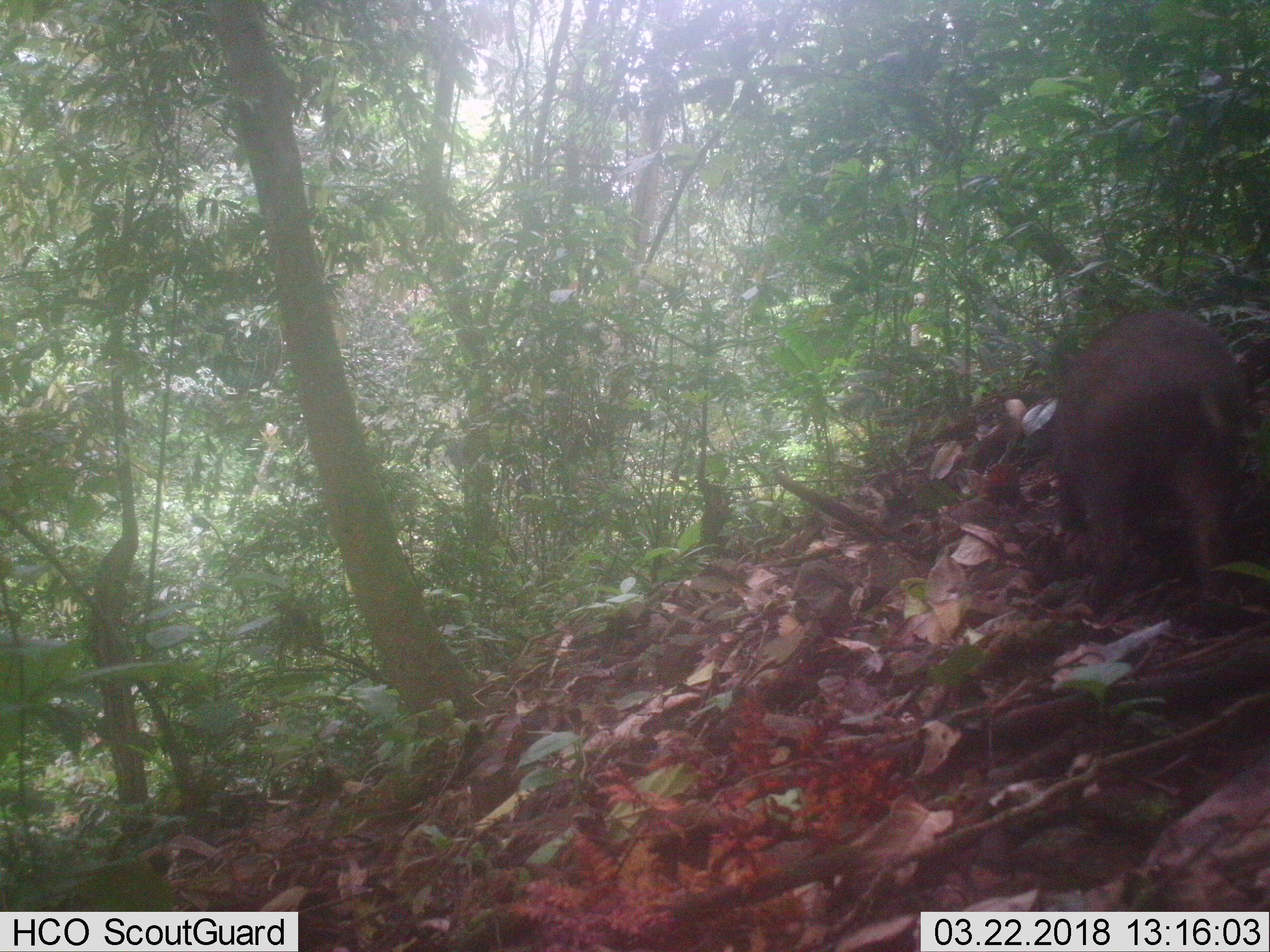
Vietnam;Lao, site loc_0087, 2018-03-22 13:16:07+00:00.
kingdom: Animalia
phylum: Chordata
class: Mammalia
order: Artiodactyla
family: Suidae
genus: Sus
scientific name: Sus scrofa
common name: eurasian wild pig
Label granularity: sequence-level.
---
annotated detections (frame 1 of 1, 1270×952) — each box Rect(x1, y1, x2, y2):
eurasian wild pig: Rect(1050, 308, 1250, 633)